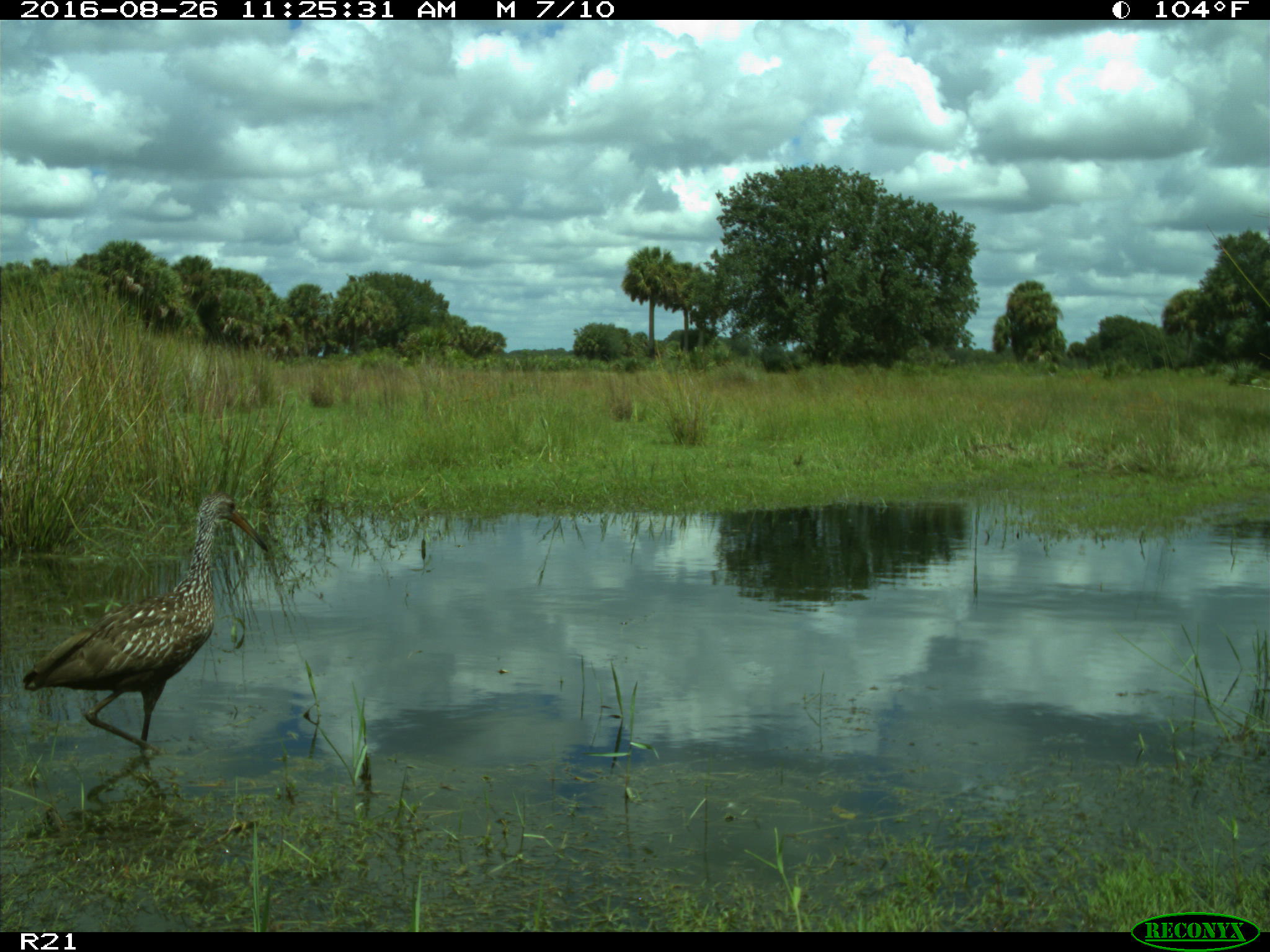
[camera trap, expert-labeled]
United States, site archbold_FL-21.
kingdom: Animalia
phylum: Chordata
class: Aves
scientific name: Aves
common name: birds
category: unidentified bird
Unidentified bird (birds) (Aves).